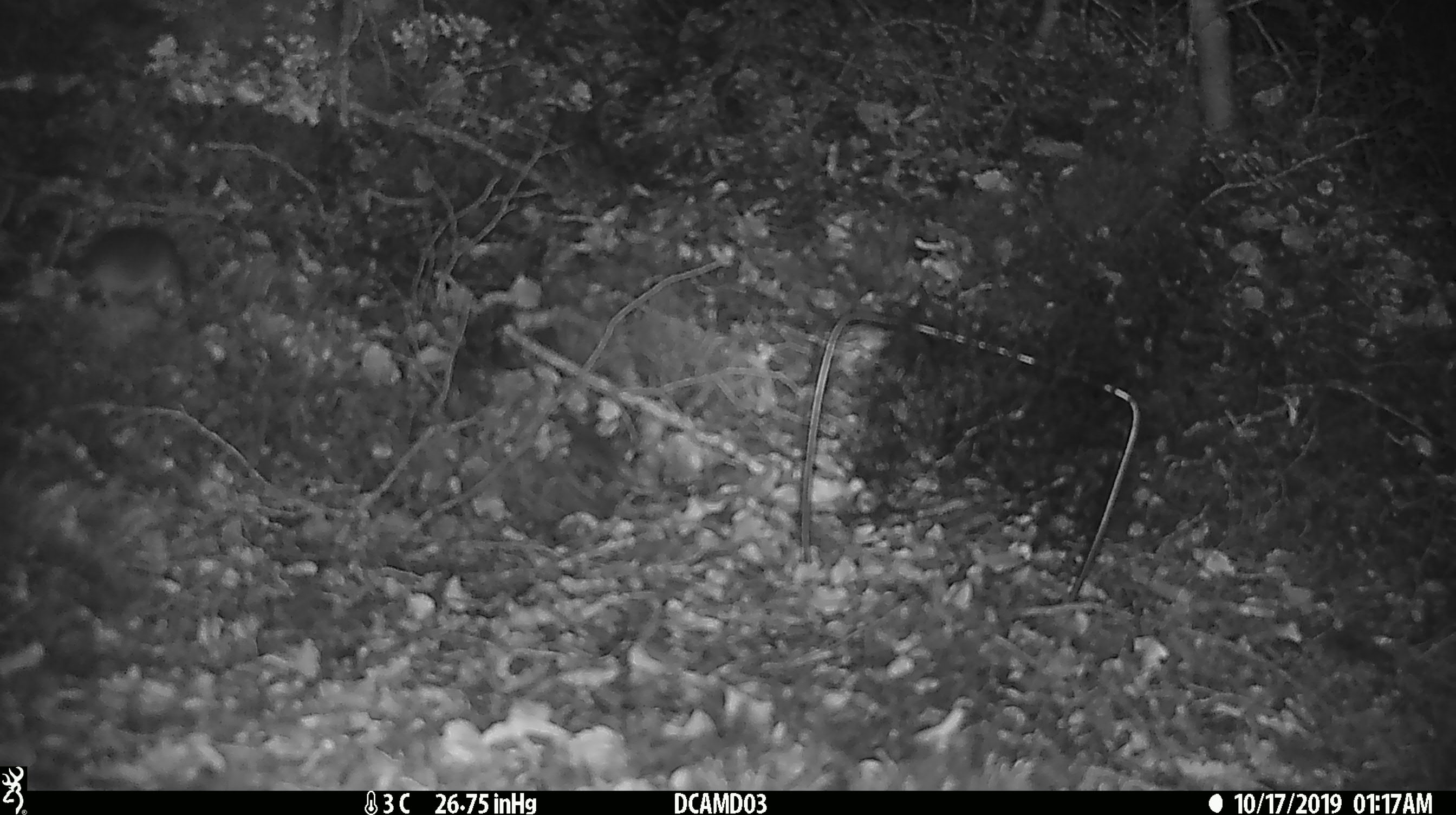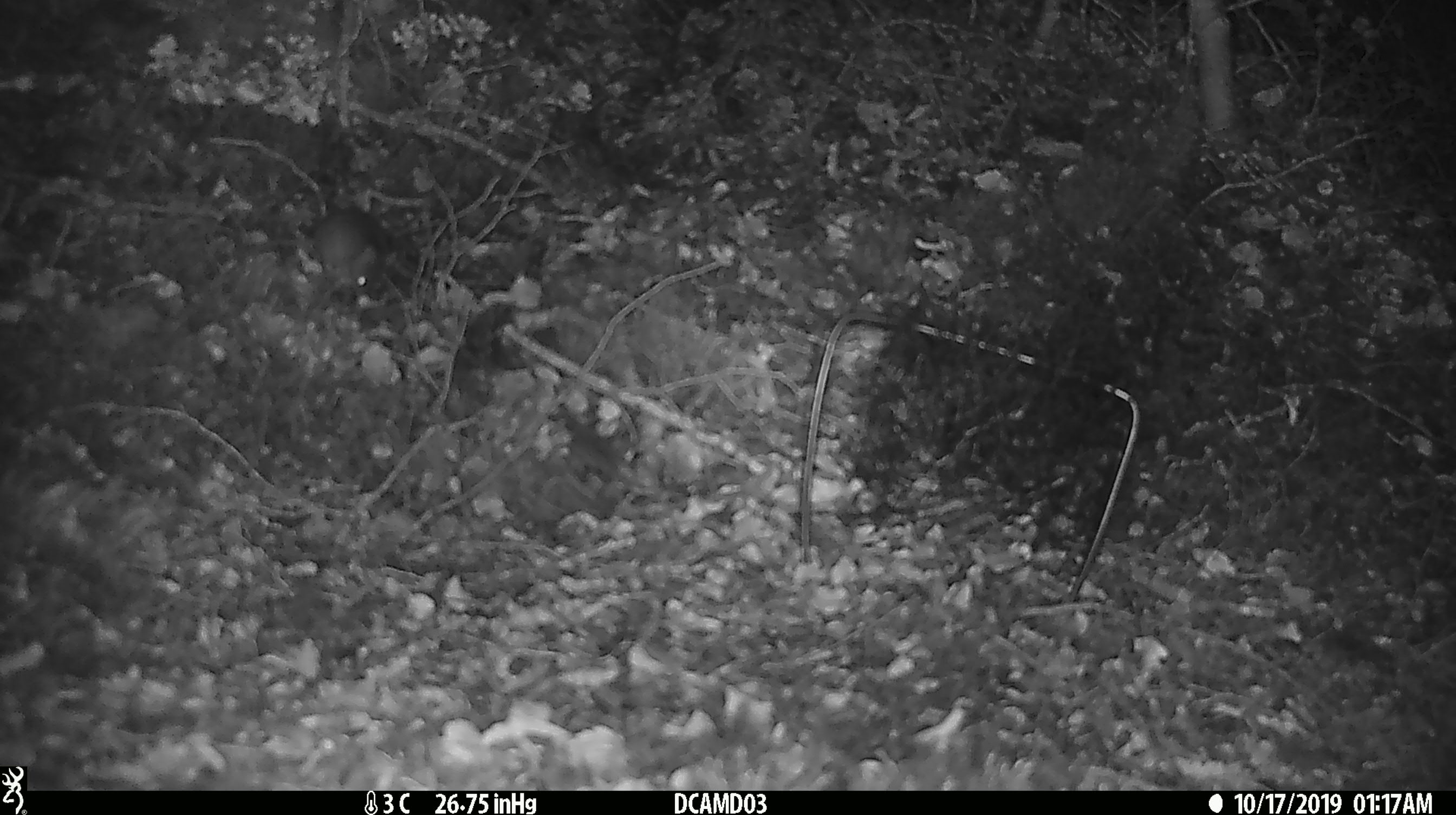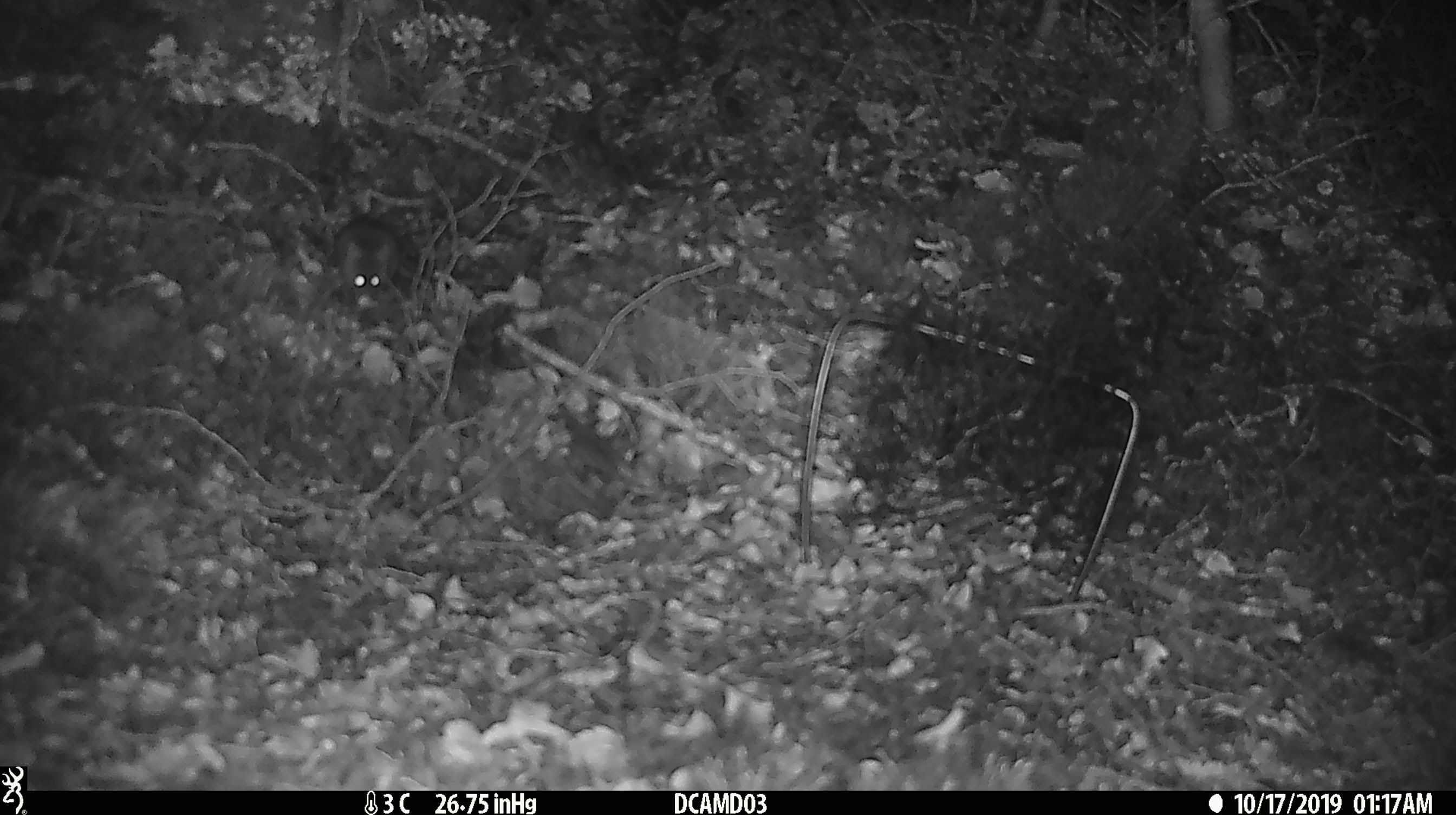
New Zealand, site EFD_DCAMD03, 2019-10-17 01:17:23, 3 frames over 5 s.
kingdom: Animalia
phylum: Chordata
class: Mammalia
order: Rodentia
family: Muridae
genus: Mus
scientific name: Mus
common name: mouse